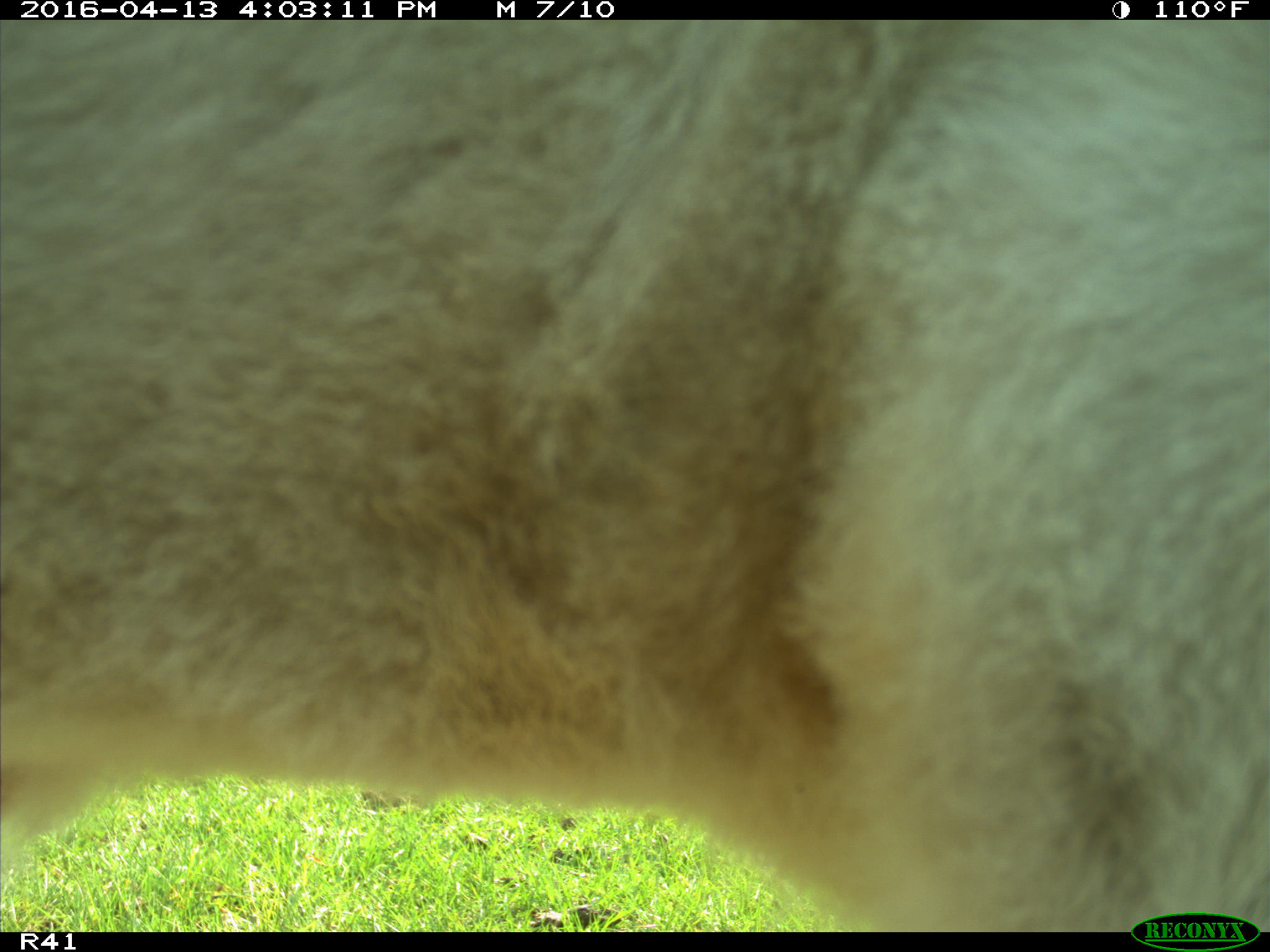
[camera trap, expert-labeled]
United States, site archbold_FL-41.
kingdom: Animalia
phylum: Chordata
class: Mammalia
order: Artiodactyla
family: Bovidae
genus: Bos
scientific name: Bos taurus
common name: domestic cow